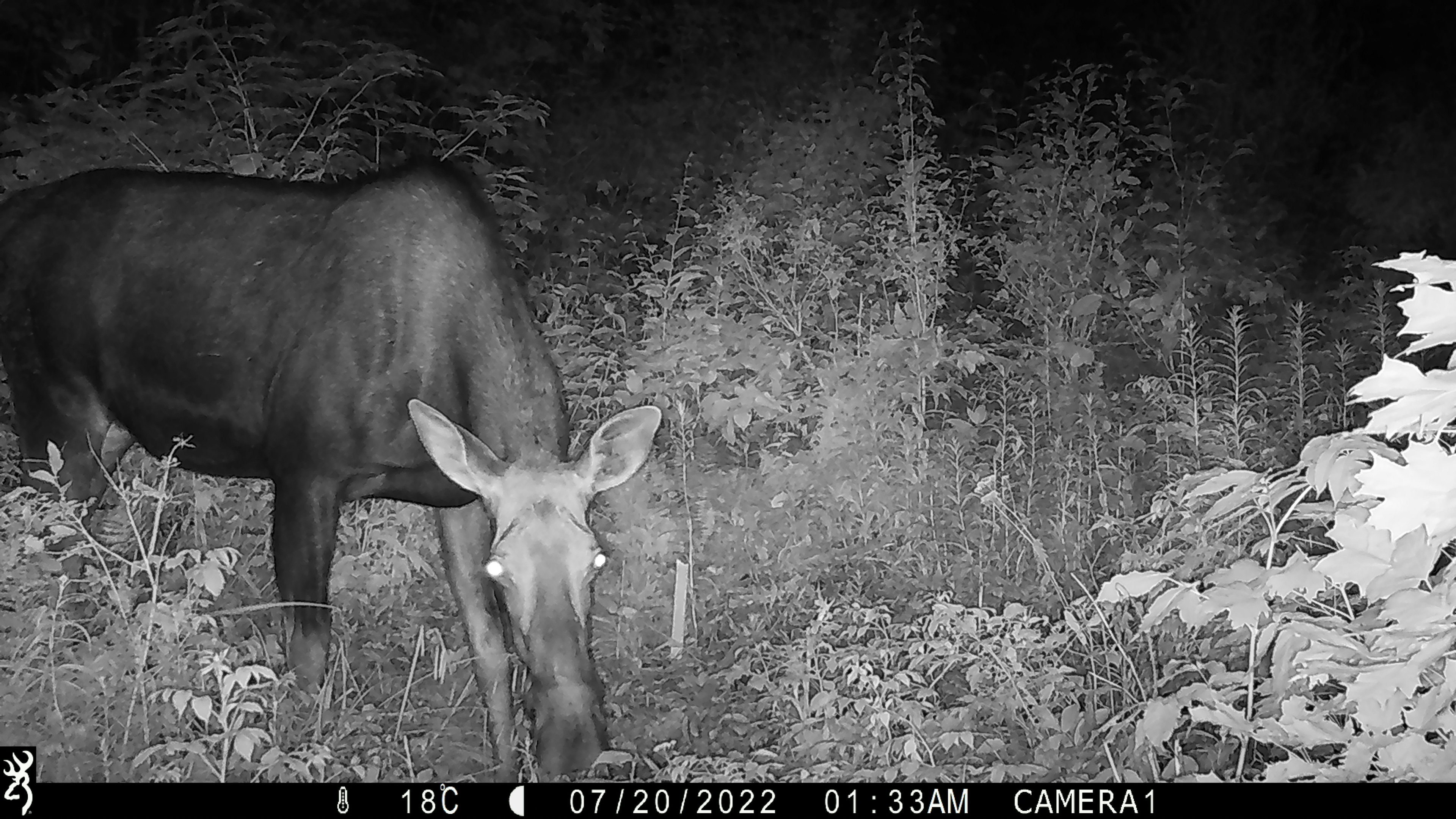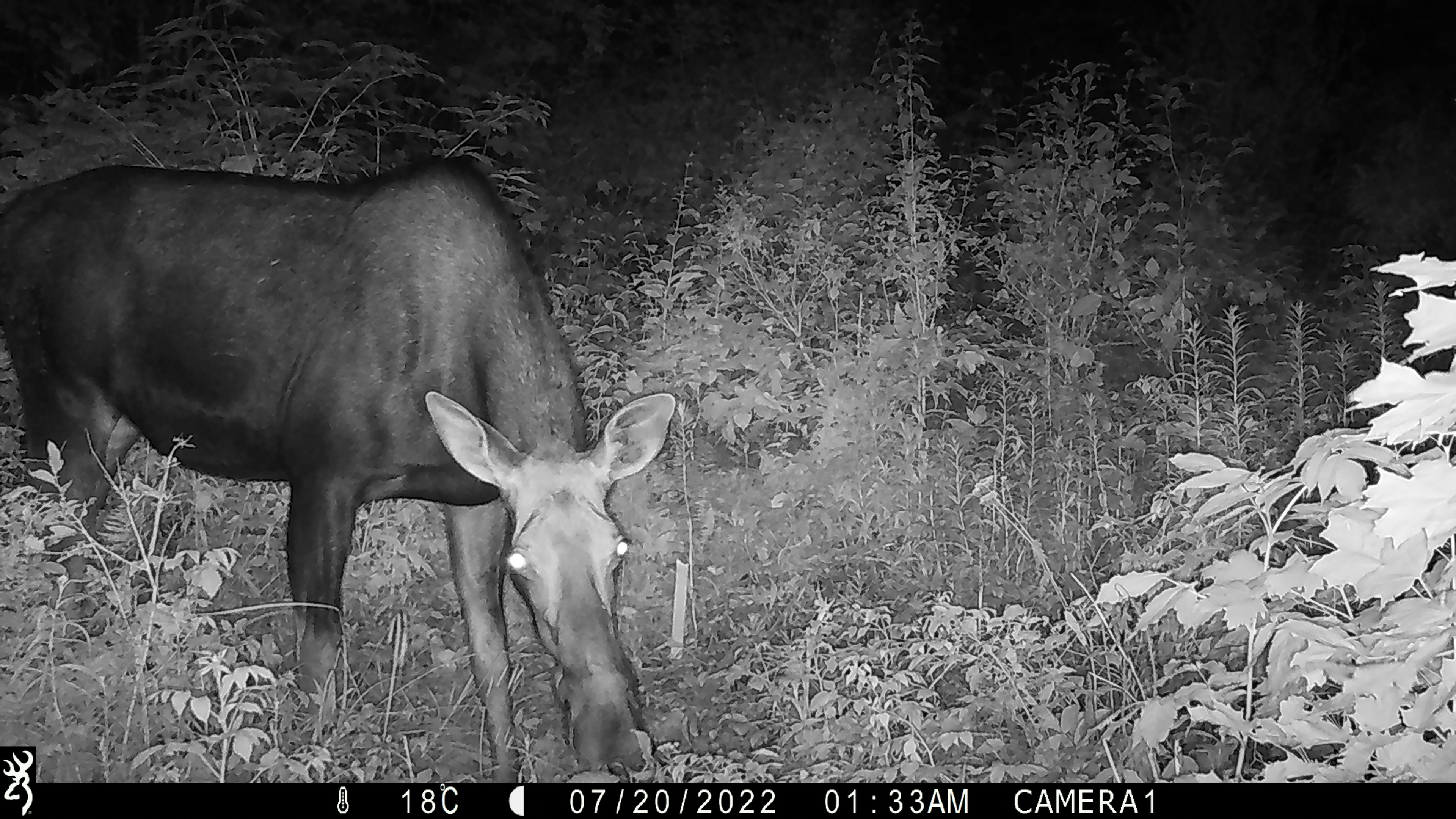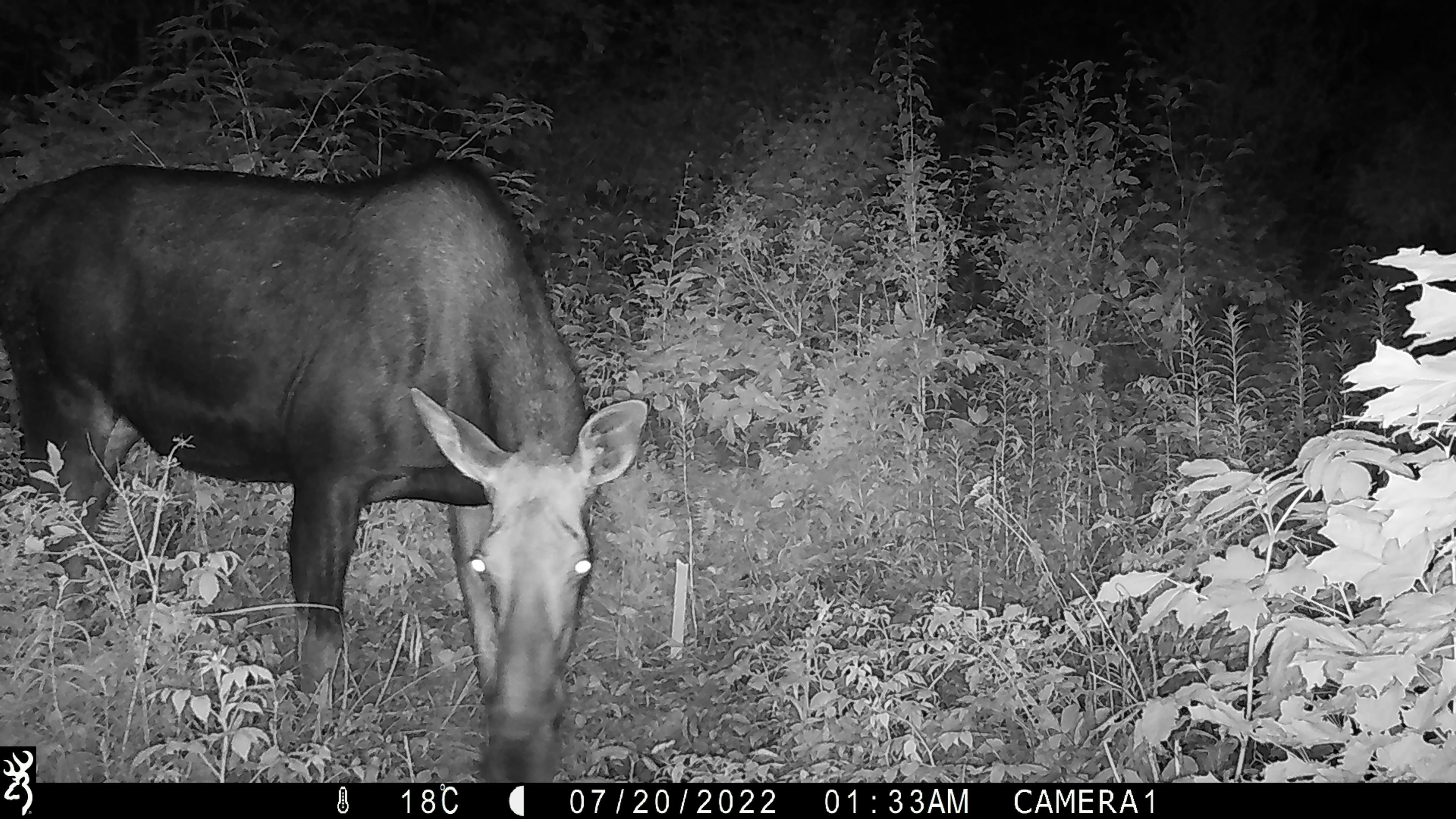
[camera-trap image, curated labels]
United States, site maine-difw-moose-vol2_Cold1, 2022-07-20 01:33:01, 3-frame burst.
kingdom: Animalia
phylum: Chordata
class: Mammalia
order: Artiodactyla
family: Cervidae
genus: Alces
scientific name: Alces alces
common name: moose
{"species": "moose (Alces alces)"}